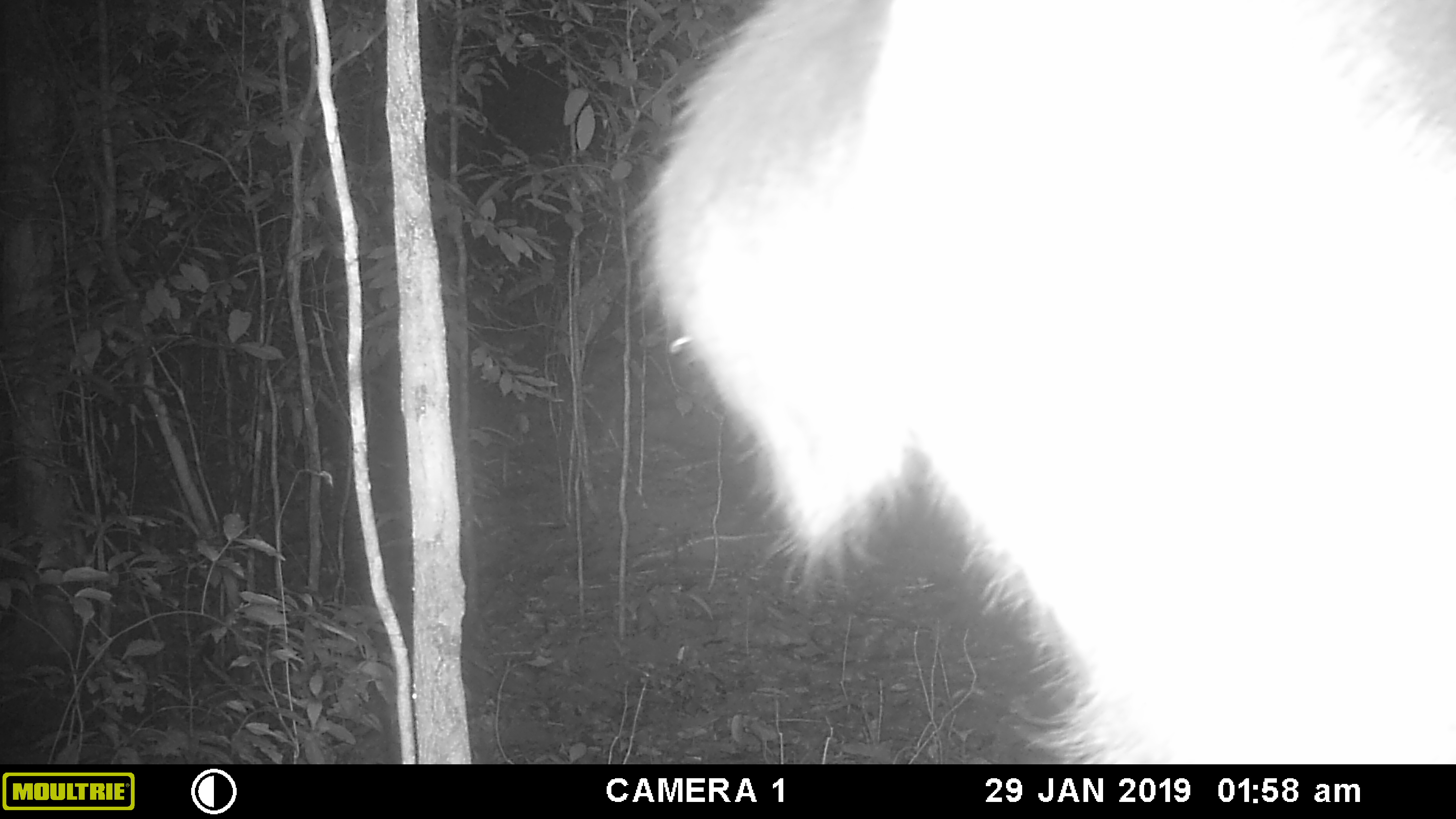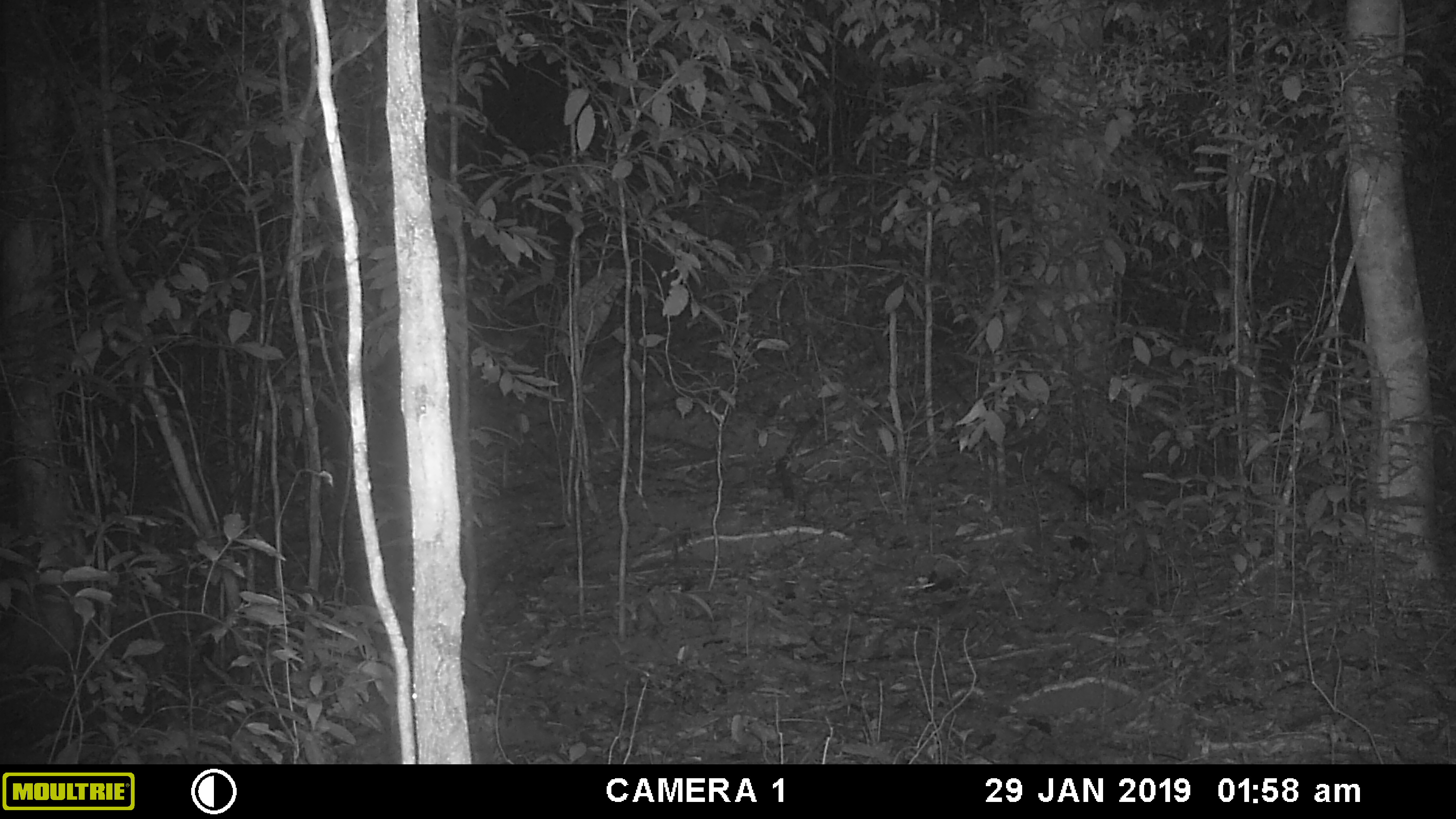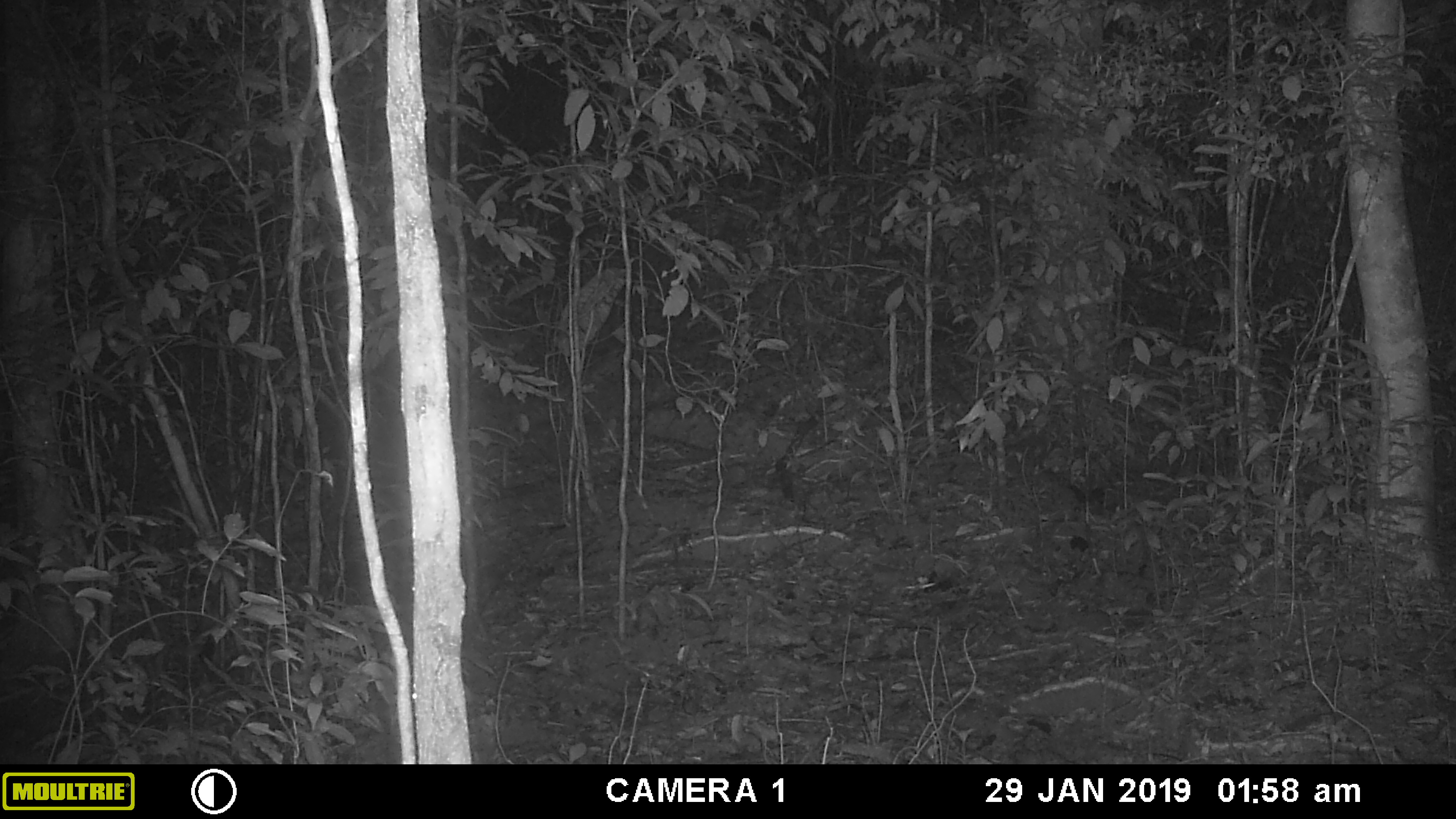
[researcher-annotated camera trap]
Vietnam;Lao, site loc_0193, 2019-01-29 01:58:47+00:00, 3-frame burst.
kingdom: Animalia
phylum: Chordata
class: Mammalia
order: Artiodactyla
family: Cervidae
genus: Rusa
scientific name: Rusa unicolor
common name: sambar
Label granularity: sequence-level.